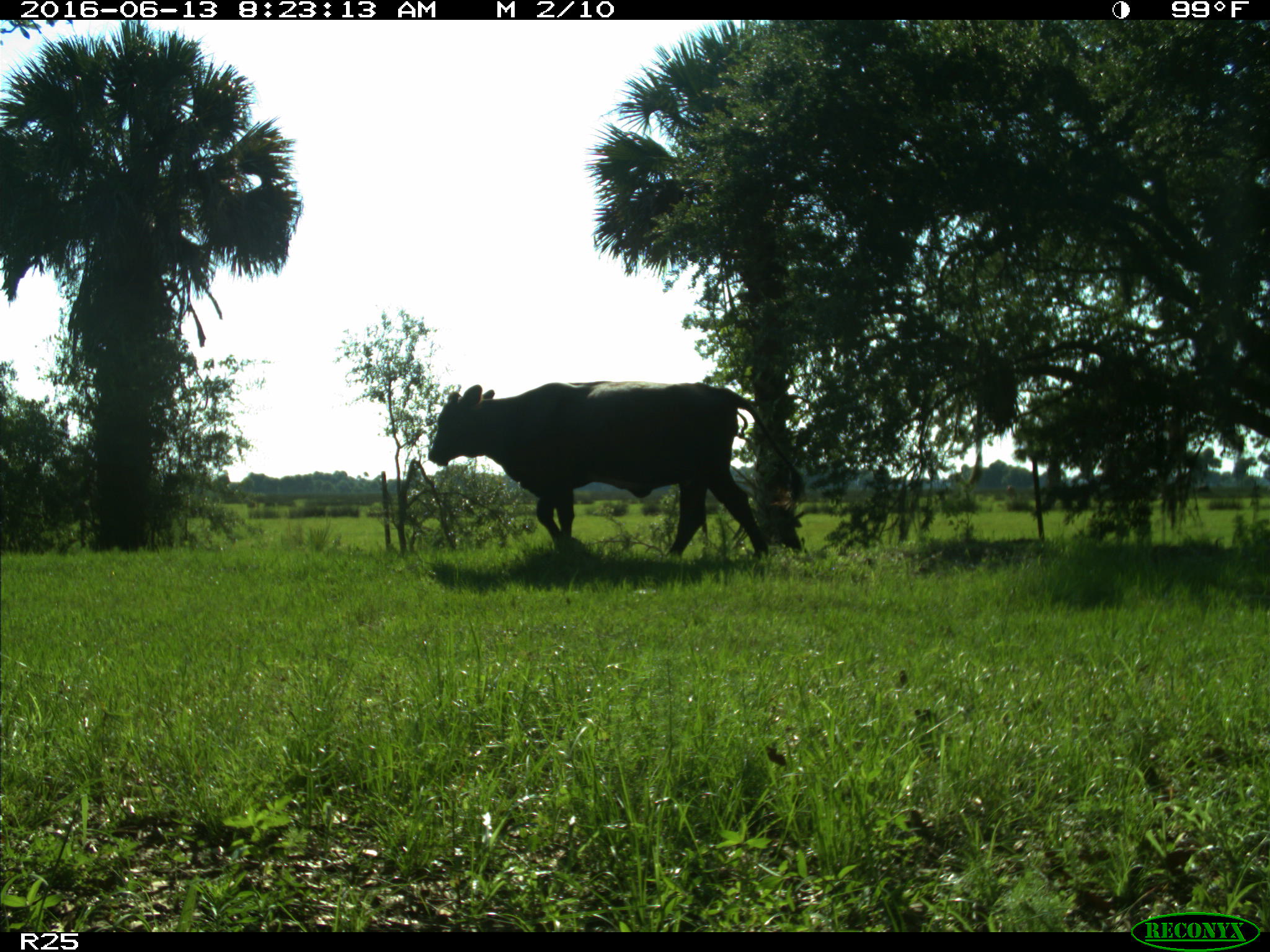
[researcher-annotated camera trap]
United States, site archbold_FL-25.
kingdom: Animalia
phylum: Chordata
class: Mammalia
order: Artiodactyla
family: Bovidae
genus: Bos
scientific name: Bos taurus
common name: domestic cow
Bos taurus (domestic cow).